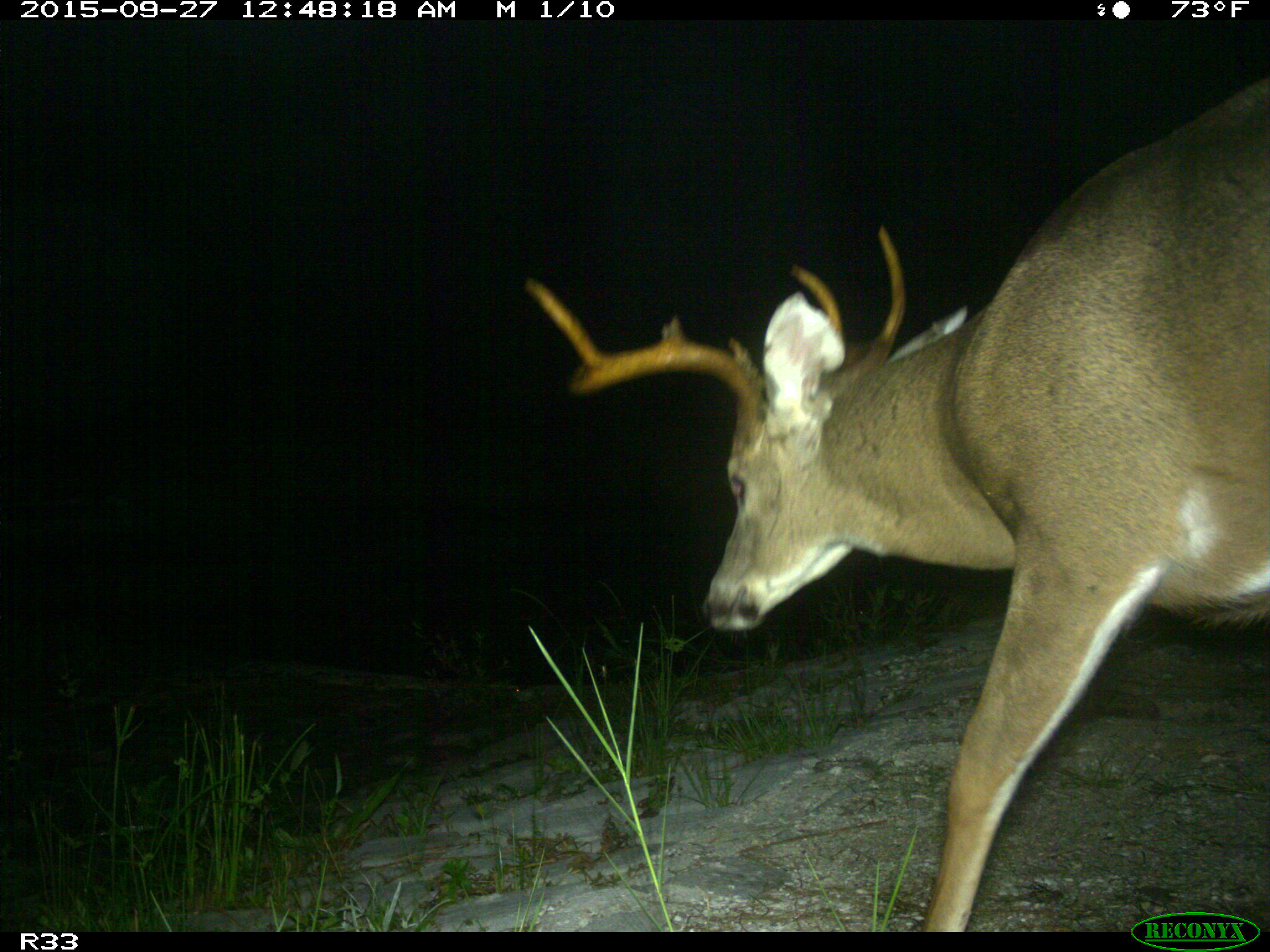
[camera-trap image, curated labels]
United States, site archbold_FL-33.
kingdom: Animalia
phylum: Chordata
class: Mammalia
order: Artiodactyla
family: Cervidae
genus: Odocoileus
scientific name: Odocoileus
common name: deer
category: unidentified deer